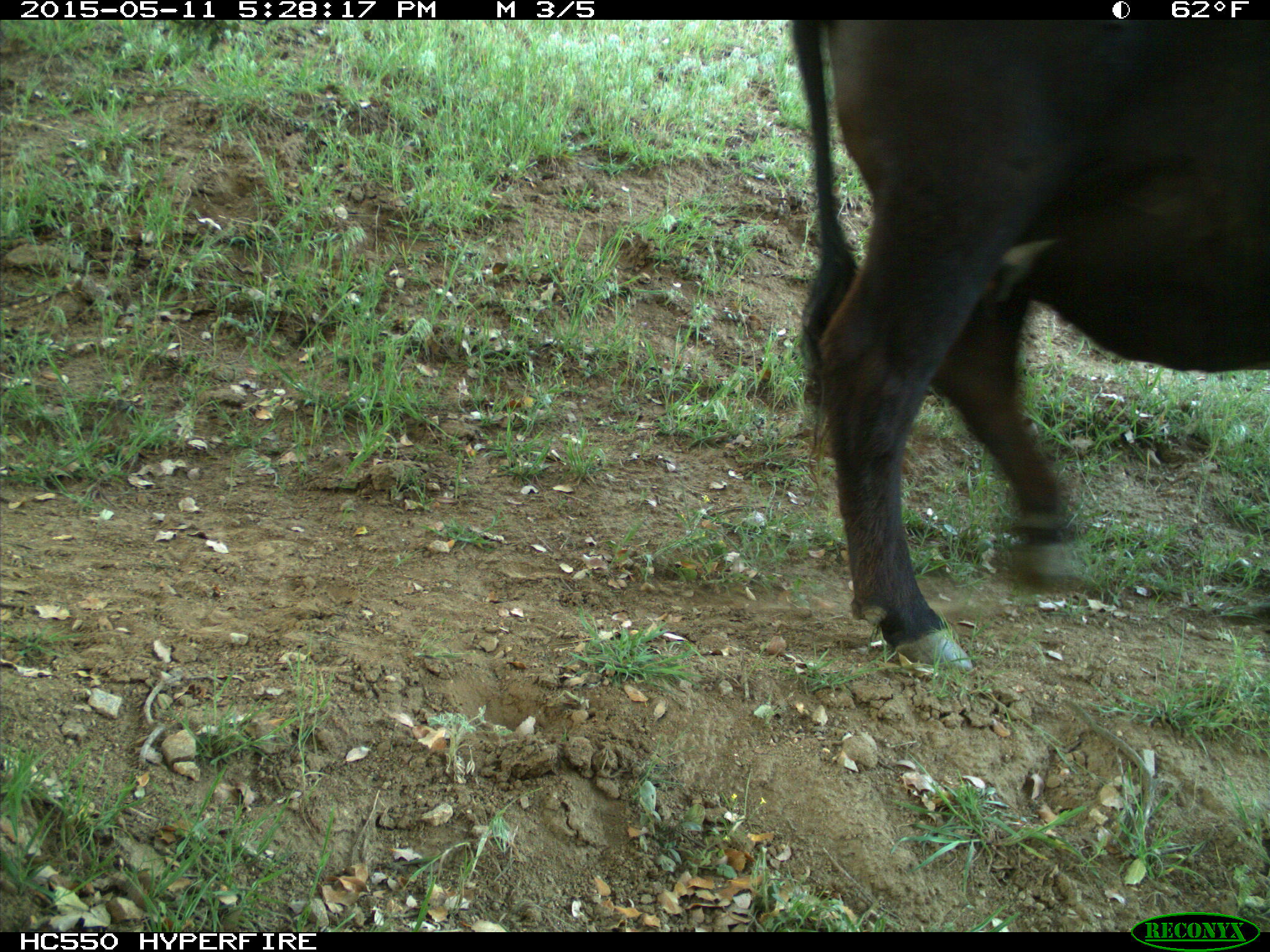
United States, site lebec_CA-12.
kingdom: Animalia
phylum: Chordata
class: Mammalia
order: Artiodactyla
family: Bovidae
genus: Bos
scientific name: Bos taurus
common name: domestic cow